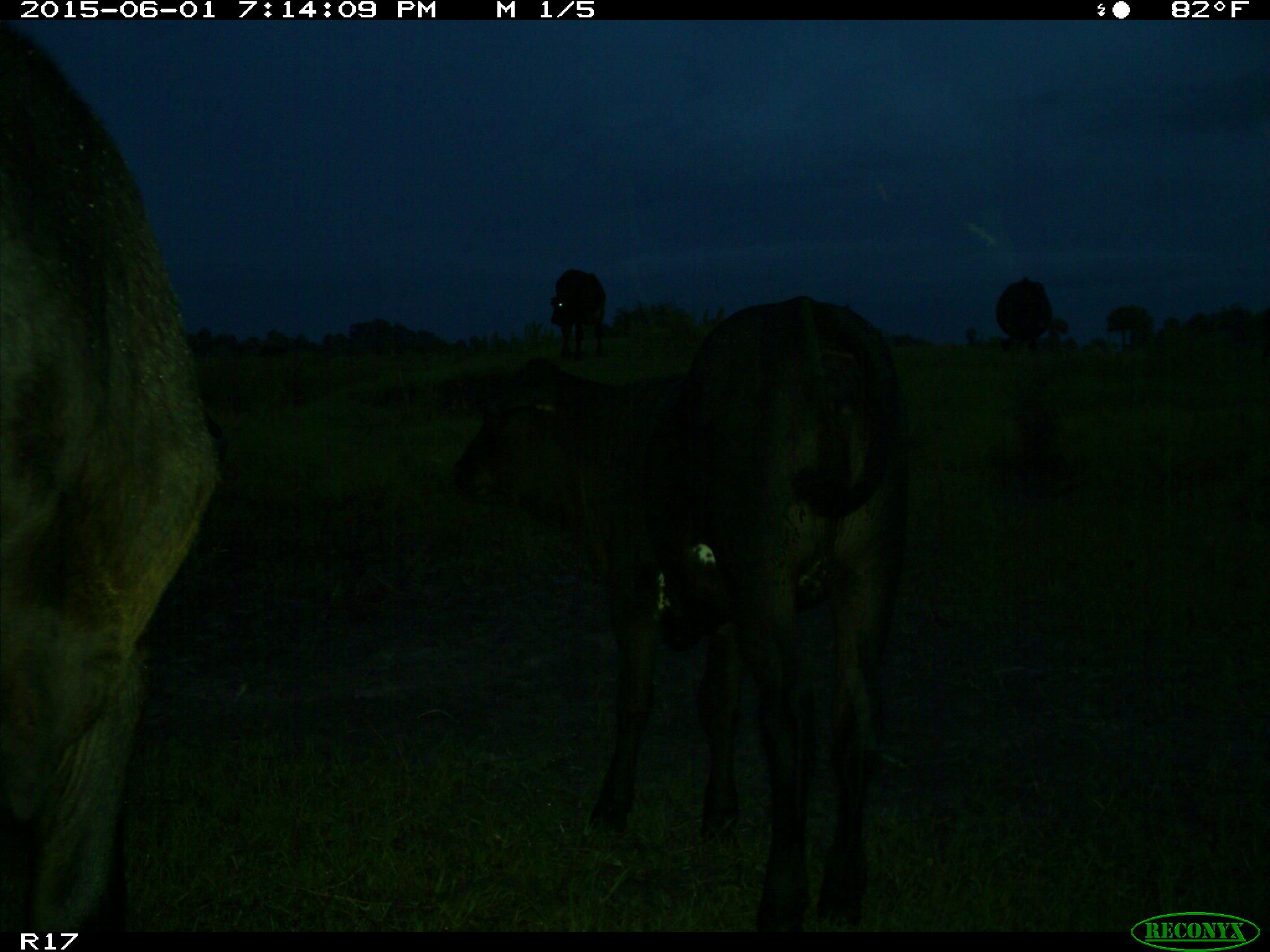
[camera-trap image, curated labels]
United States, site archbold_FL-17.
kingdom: Animalia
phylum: Chordata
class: Mammalia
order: Artiodactyla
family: Bovidae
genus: Bos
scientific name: Bos taurus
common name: domestic cow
Bos taurus (domestic cow).